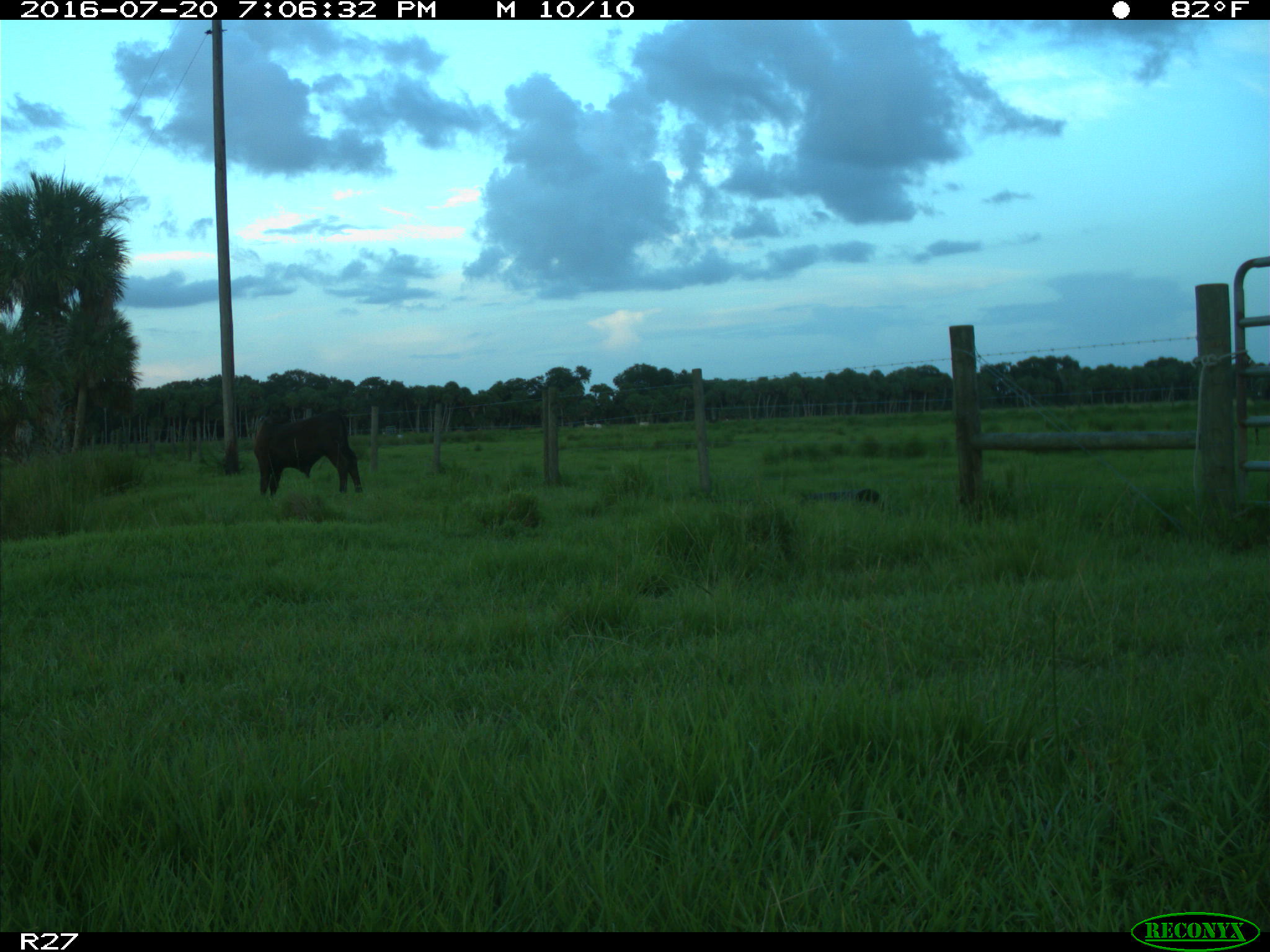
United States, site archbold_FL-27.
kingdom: Animalia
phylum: Chordata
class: Mammalia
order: Artiodactyla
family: Bovidae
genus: Bos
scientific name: Bos taurus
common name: domestic cow